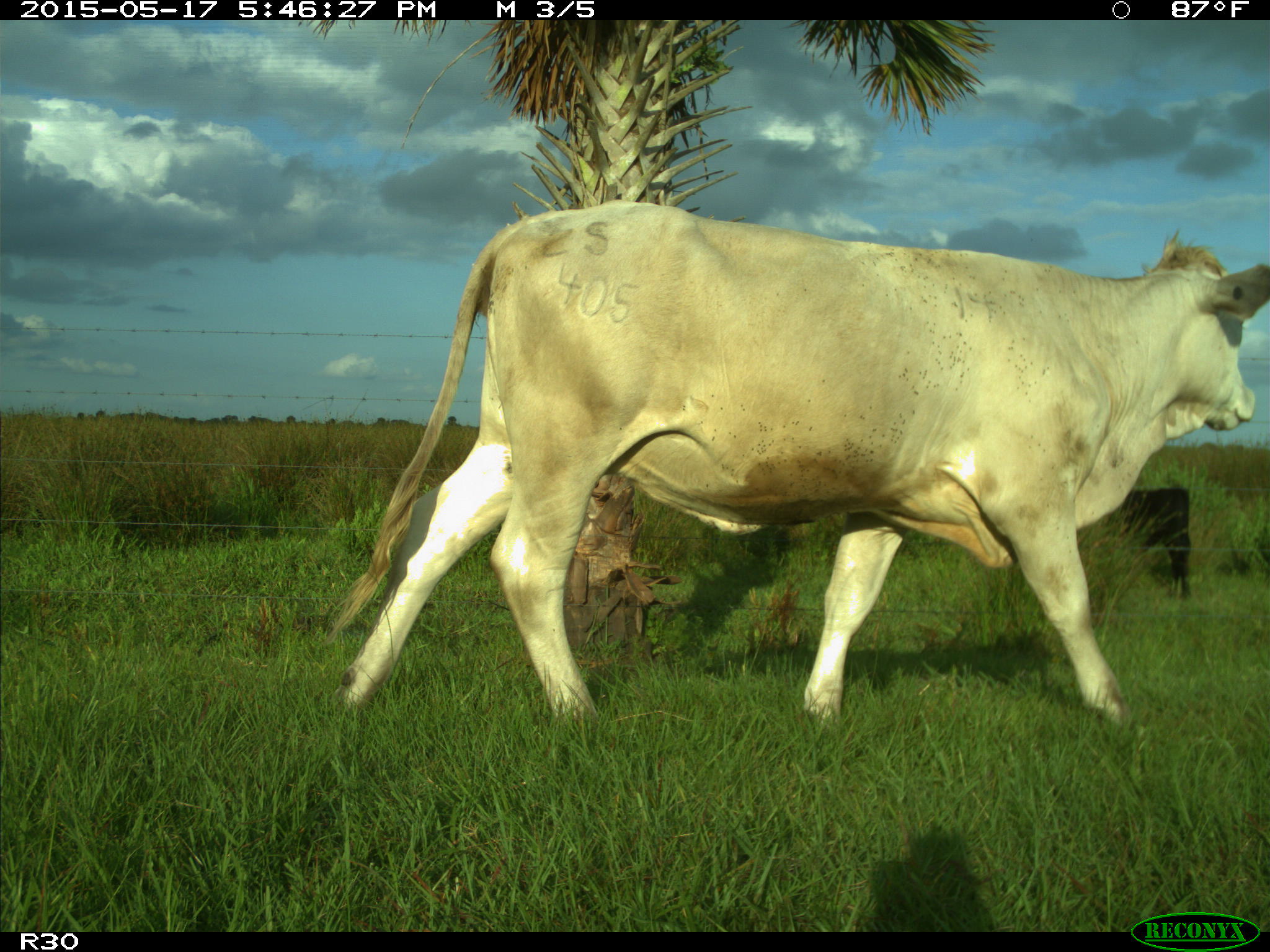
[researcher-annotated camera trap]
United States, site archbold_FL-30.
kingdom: Animalia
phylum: Chordata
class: Mammalia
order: Artiodactyla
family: Bovidae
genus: Bos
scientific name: Bos taurus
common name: domestic cow